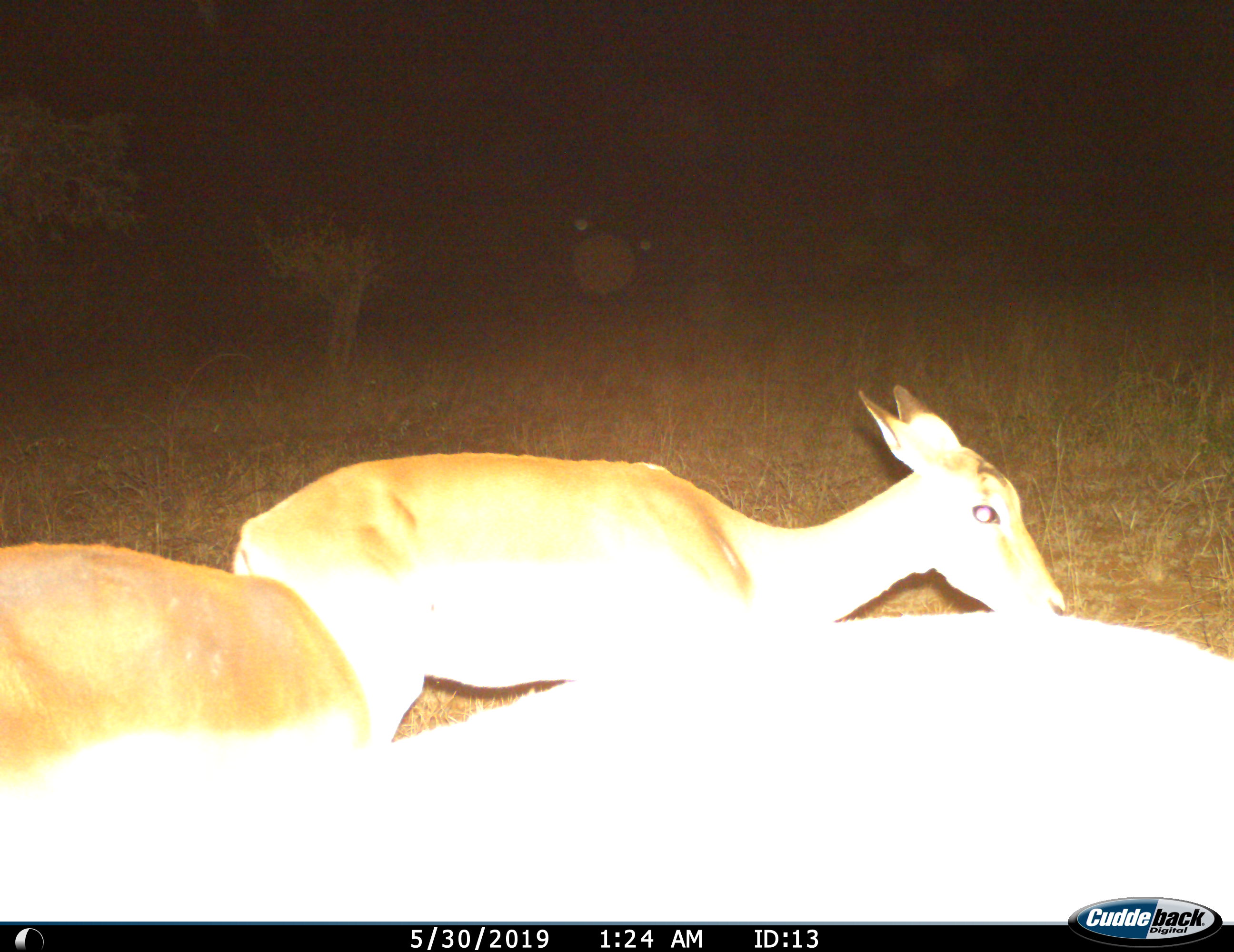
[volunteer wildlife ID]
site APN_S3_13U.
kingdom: Animalia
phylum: Chordata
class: Mammalia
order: Artiodactyla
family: Bovidae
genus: Aepyceros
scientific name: Aepyceros melampus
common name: impala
Impala (Aepyceros melampus), count 3. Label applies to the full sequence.